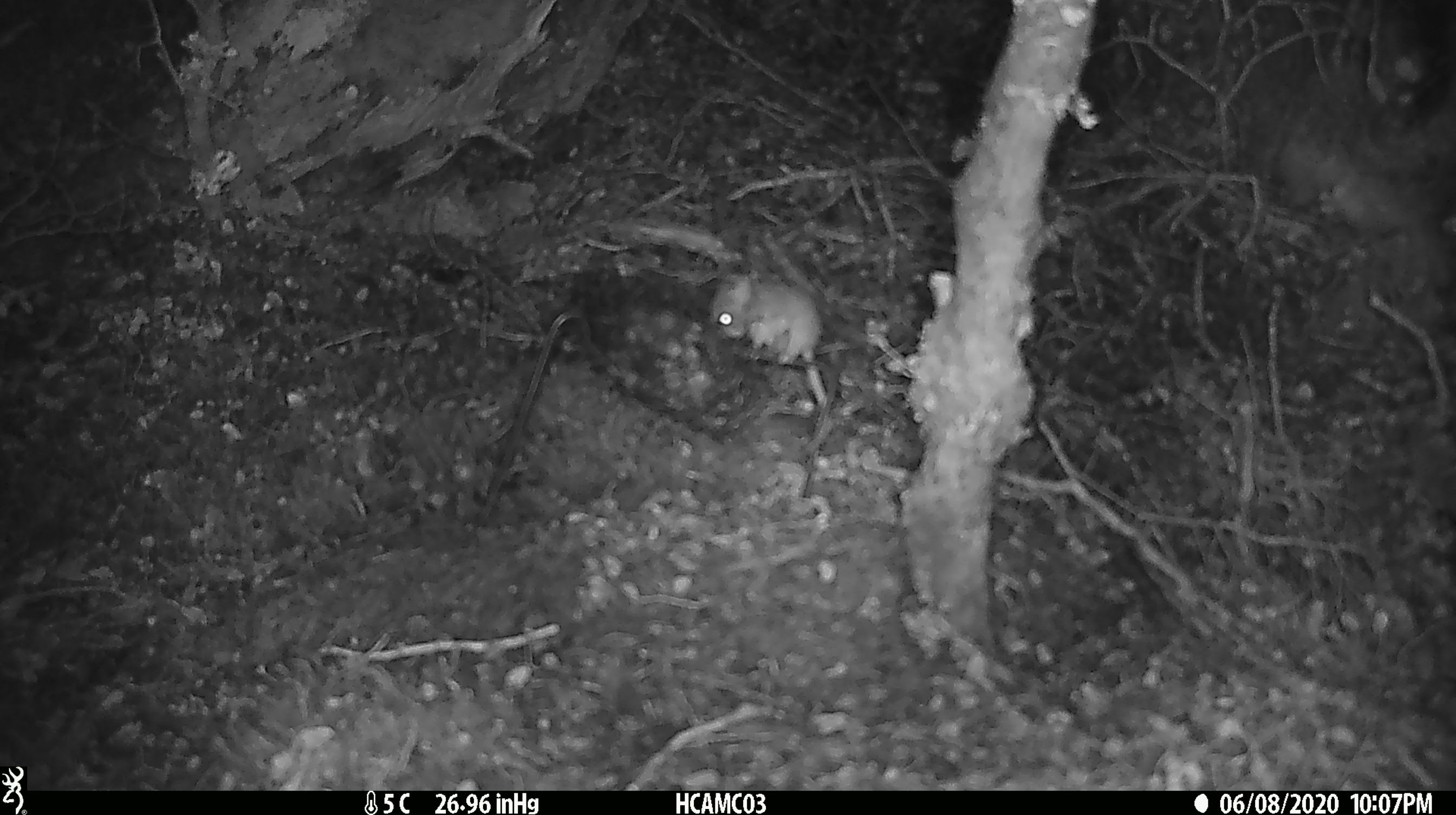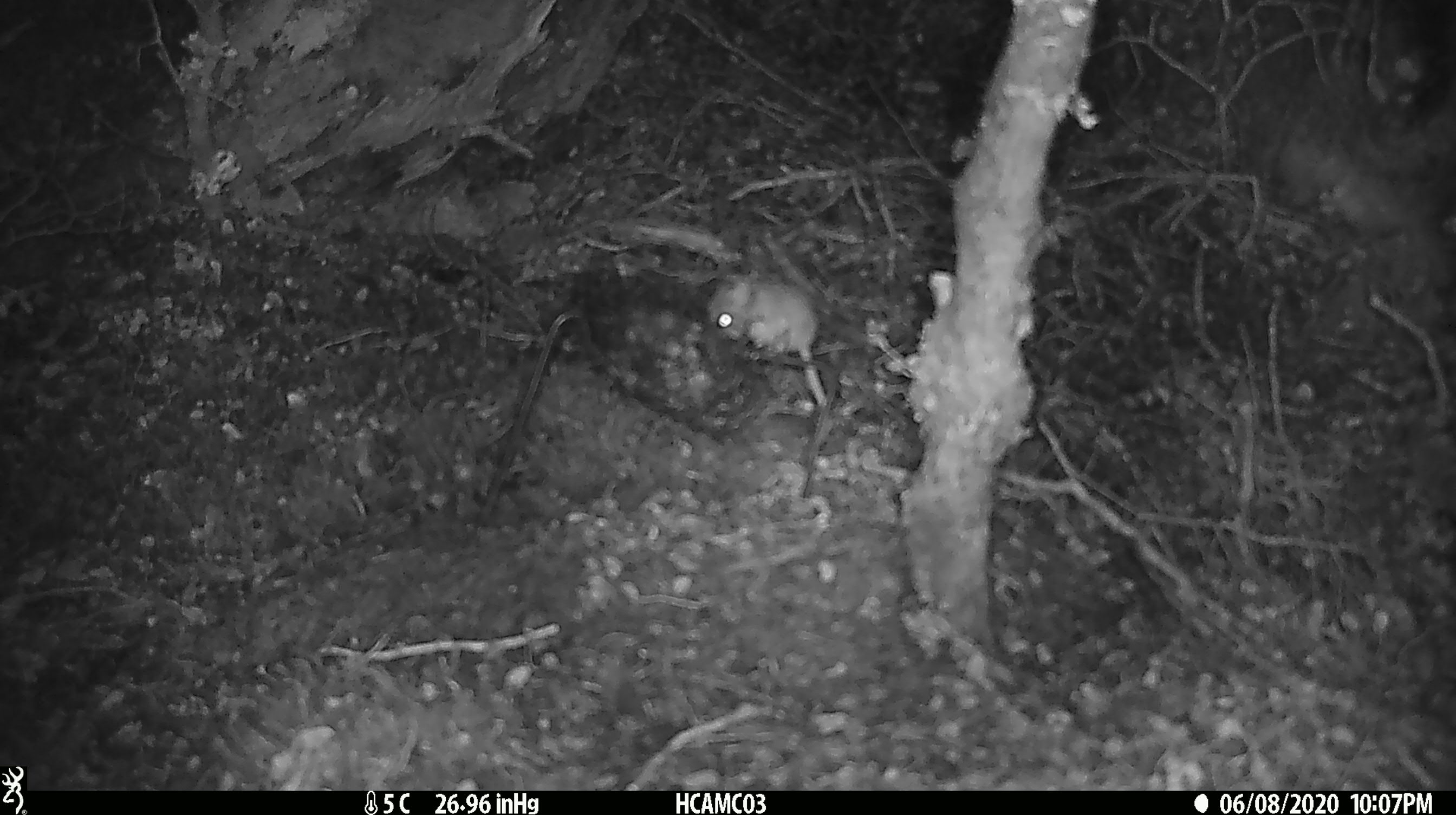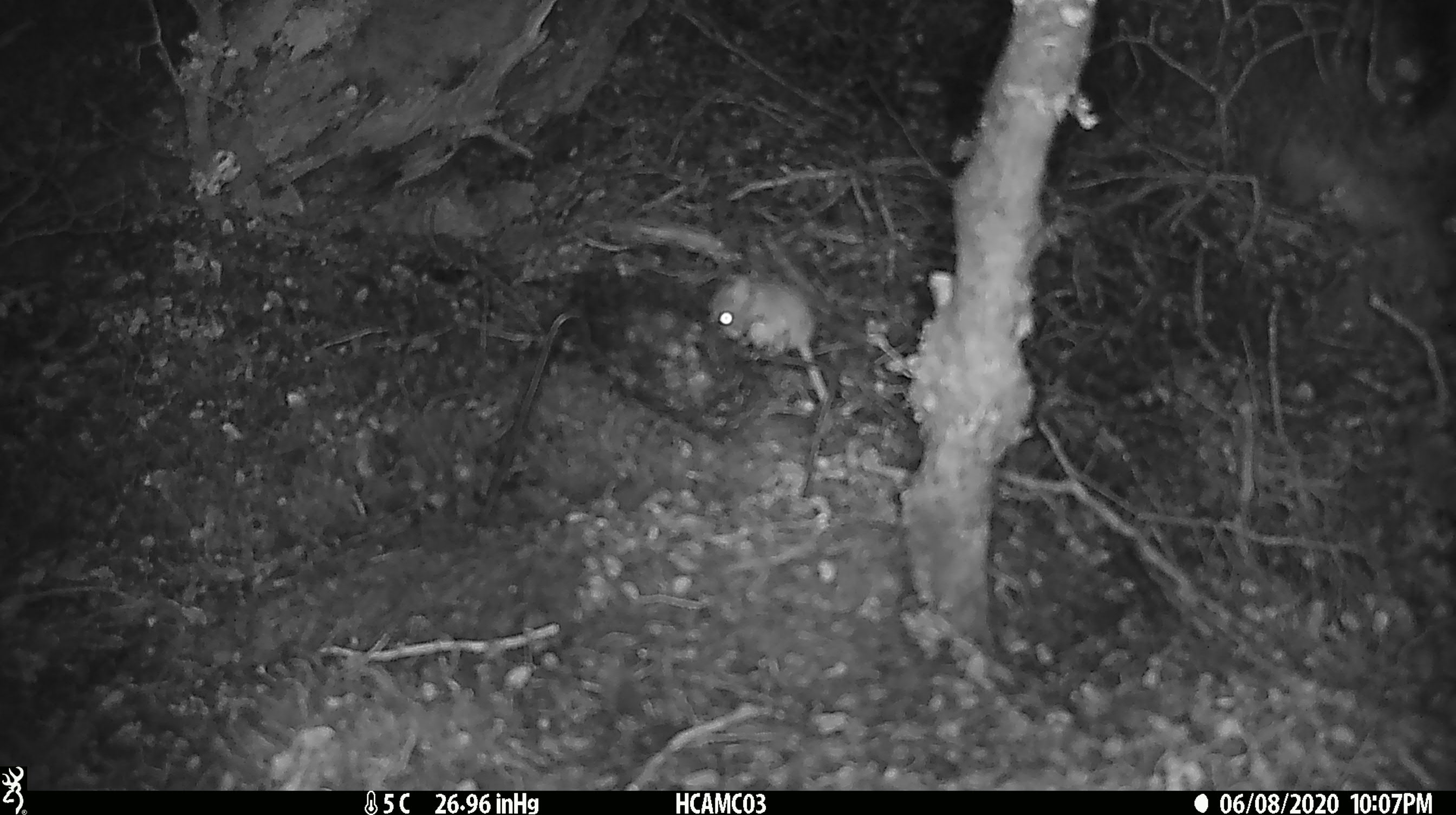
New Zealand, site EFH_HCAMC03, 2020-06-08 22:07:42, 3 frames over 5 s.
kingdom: Animalia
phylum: Chordata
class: Mammalia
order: Rodentia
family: Muridae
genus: Mus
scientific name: Mus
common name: mouse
Mouse (Mus).